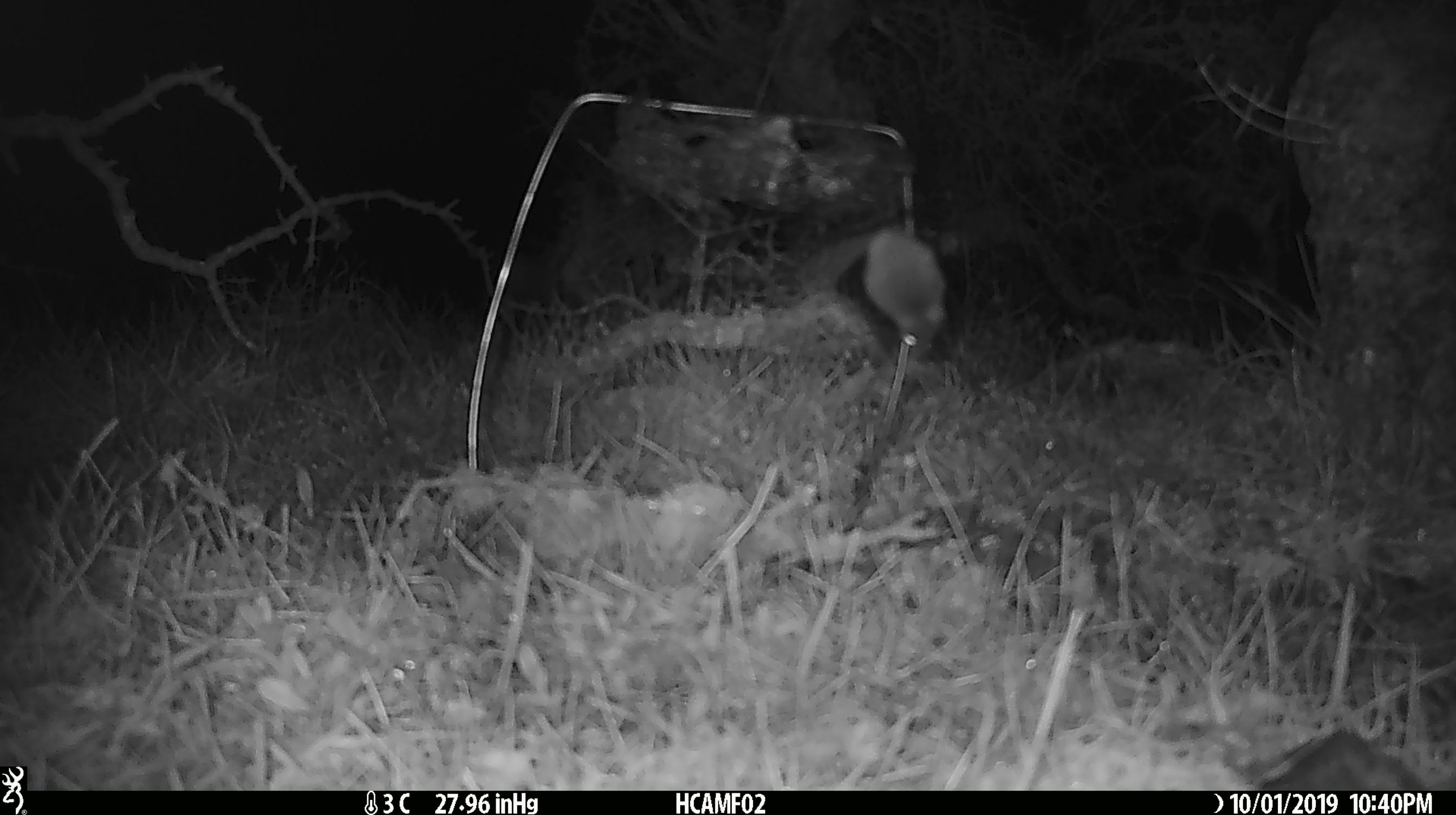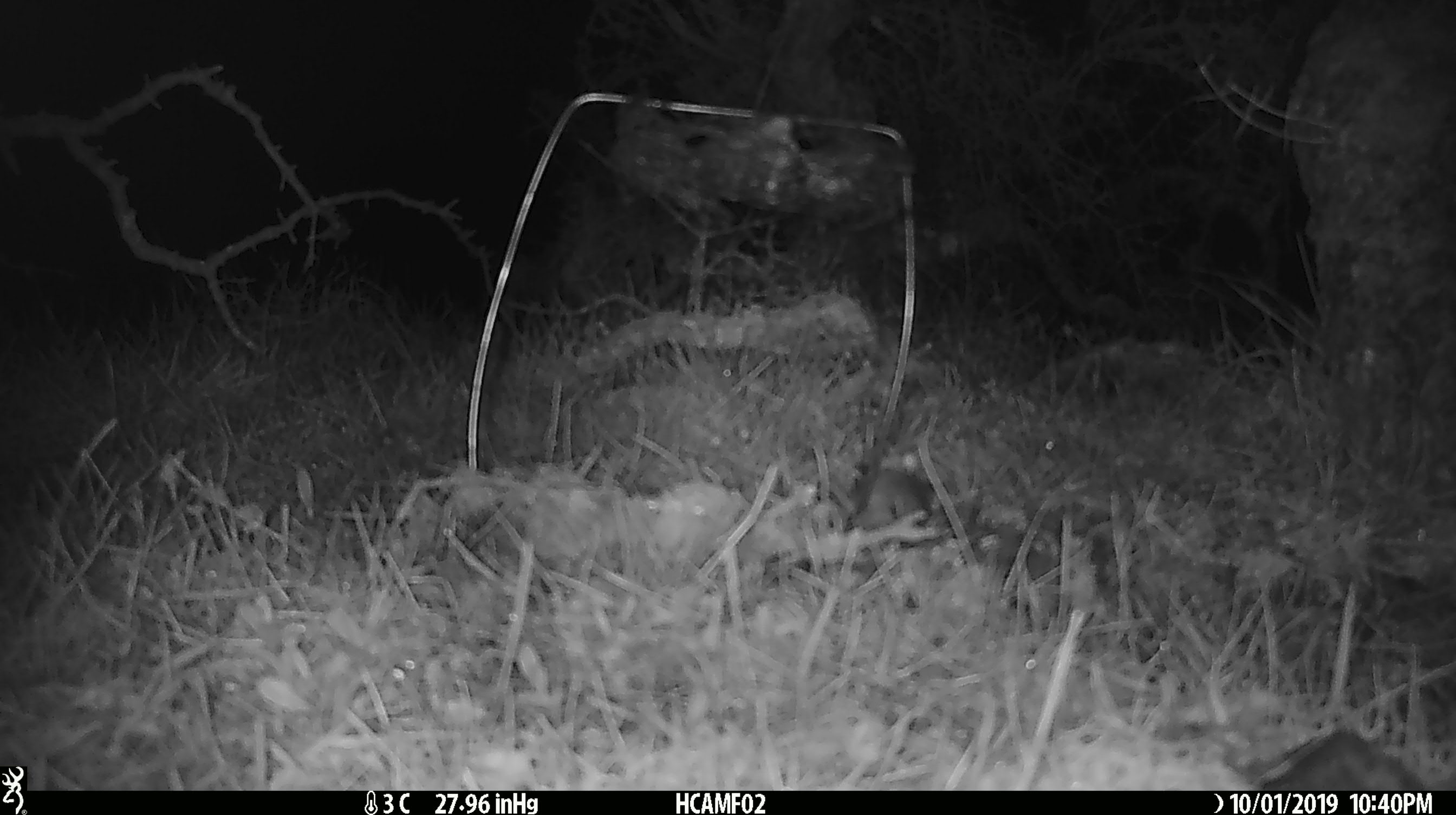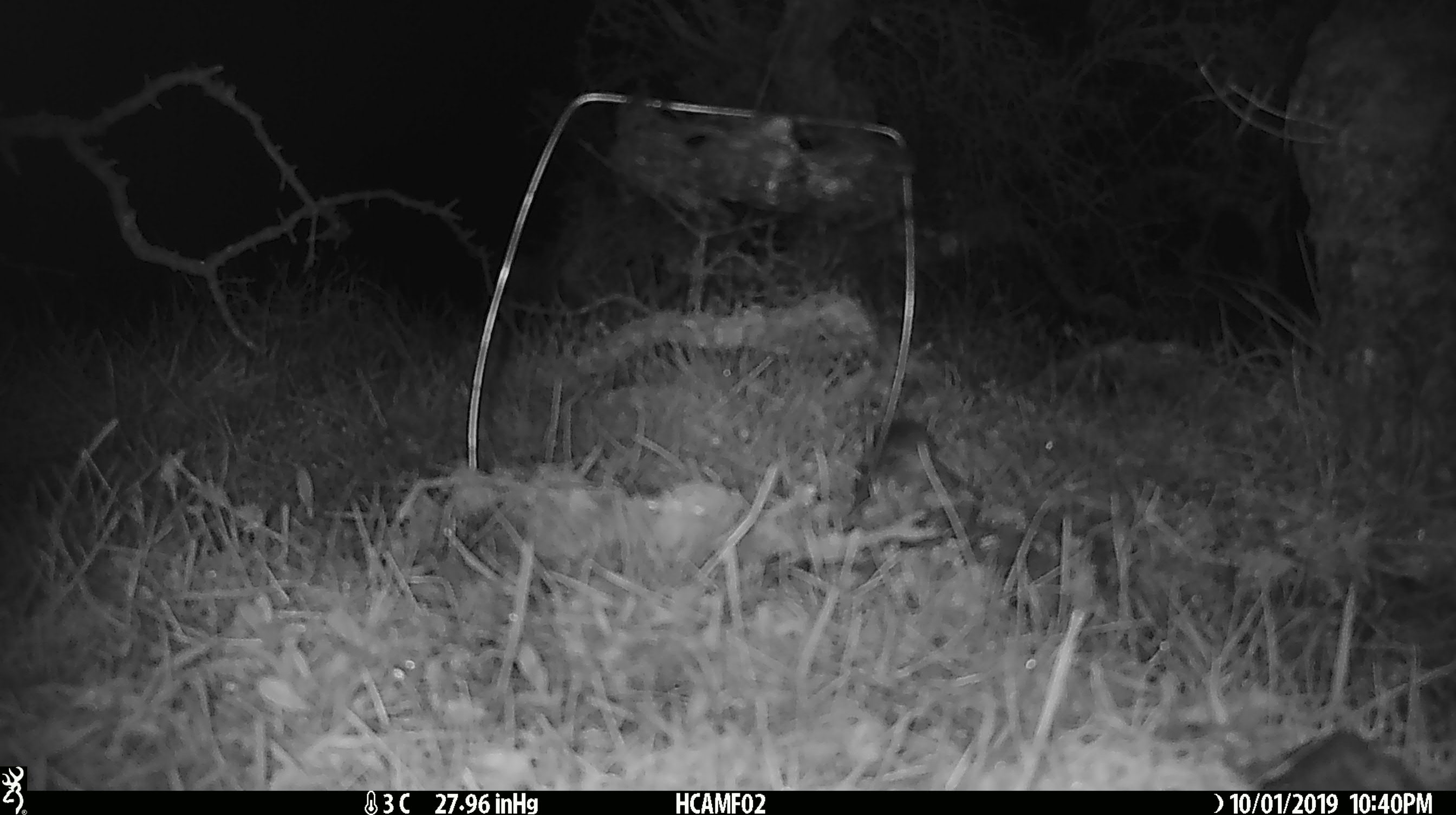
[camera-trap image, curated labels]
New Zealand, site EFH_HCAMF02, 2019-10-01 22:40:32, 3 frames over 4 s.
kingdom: Animalia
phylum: Chordata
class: Mammalia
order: Rodentia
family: Muridae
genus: Mus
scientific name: Mus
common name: mouse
Mouse (Mus).